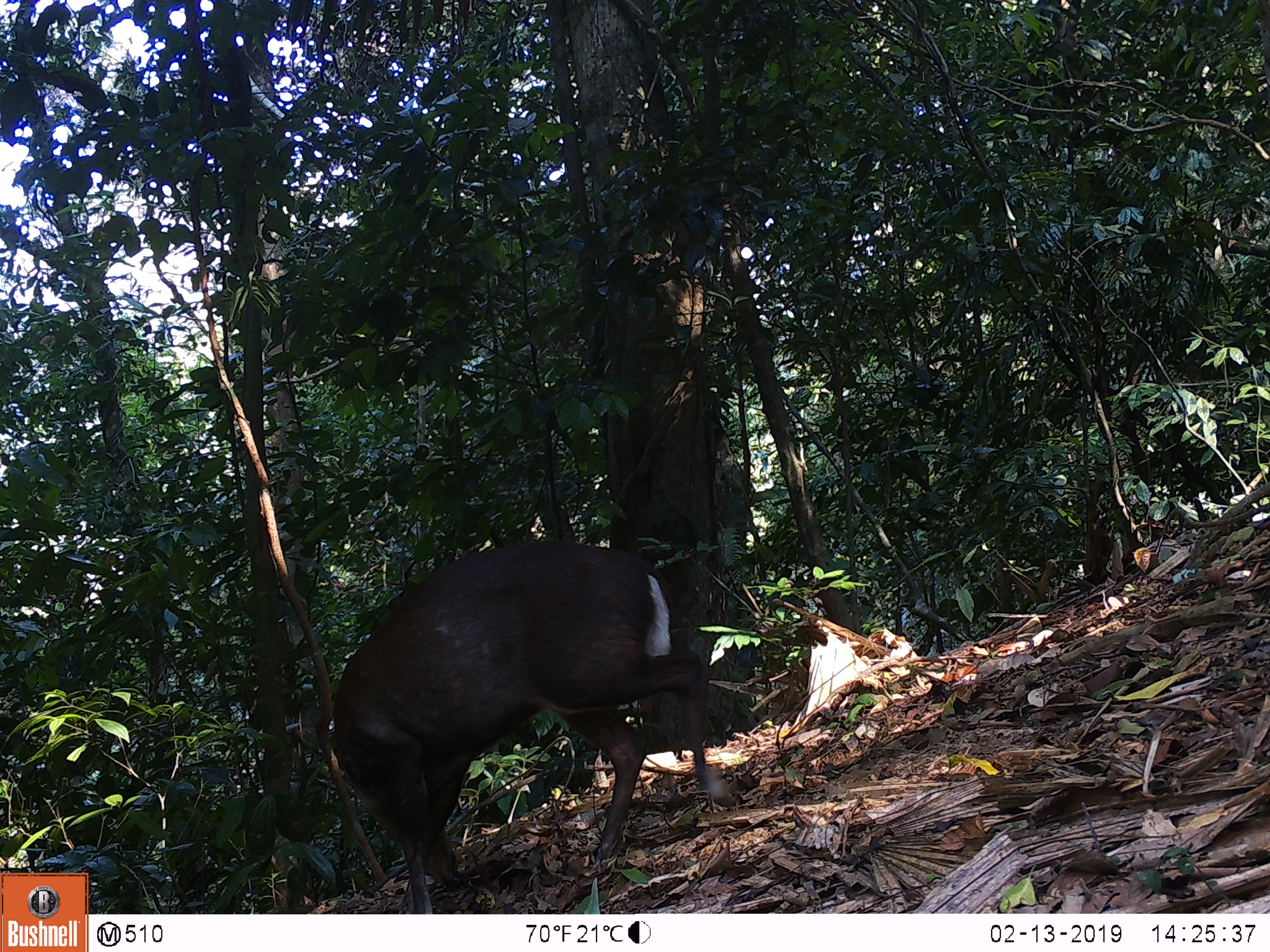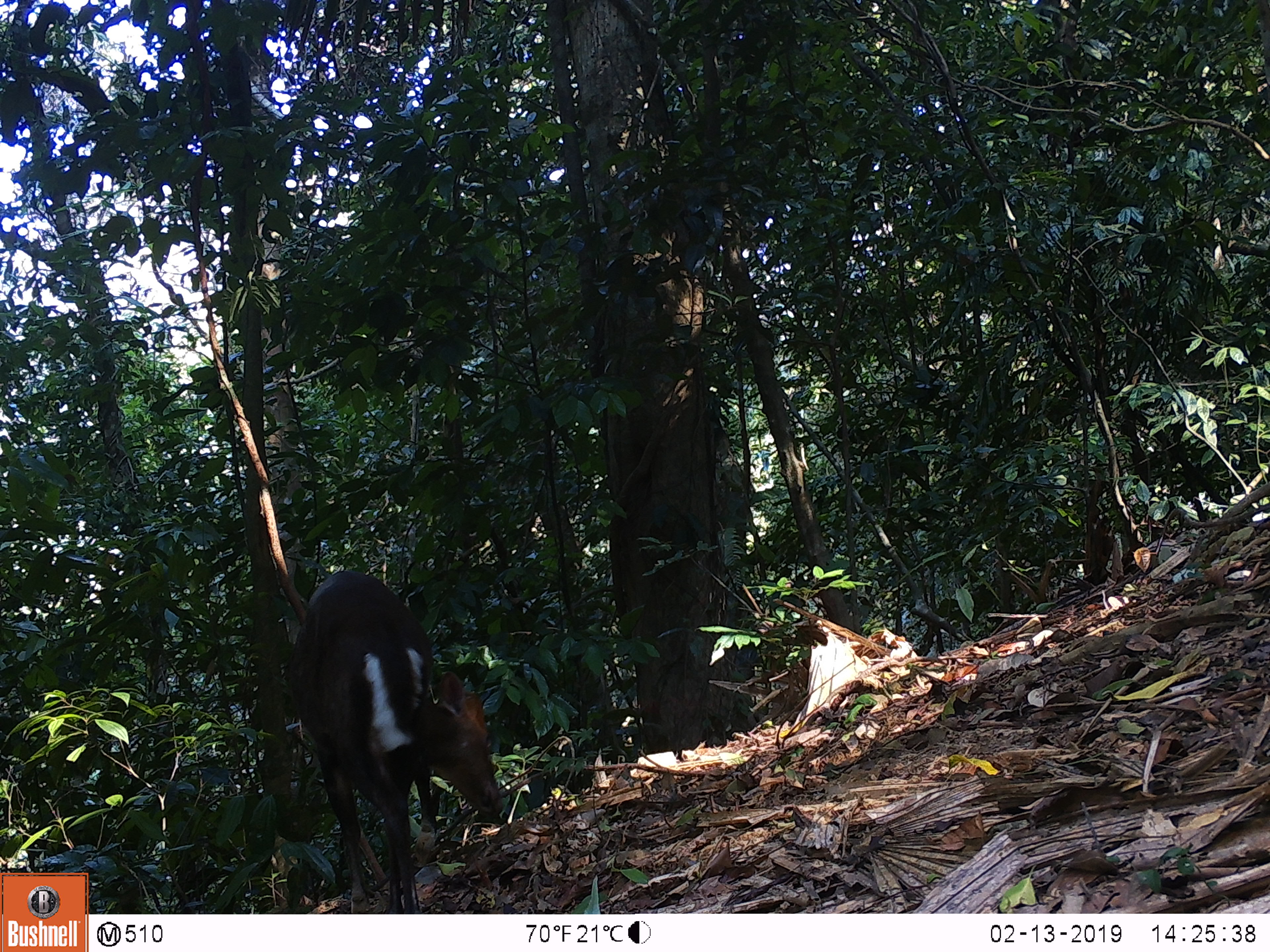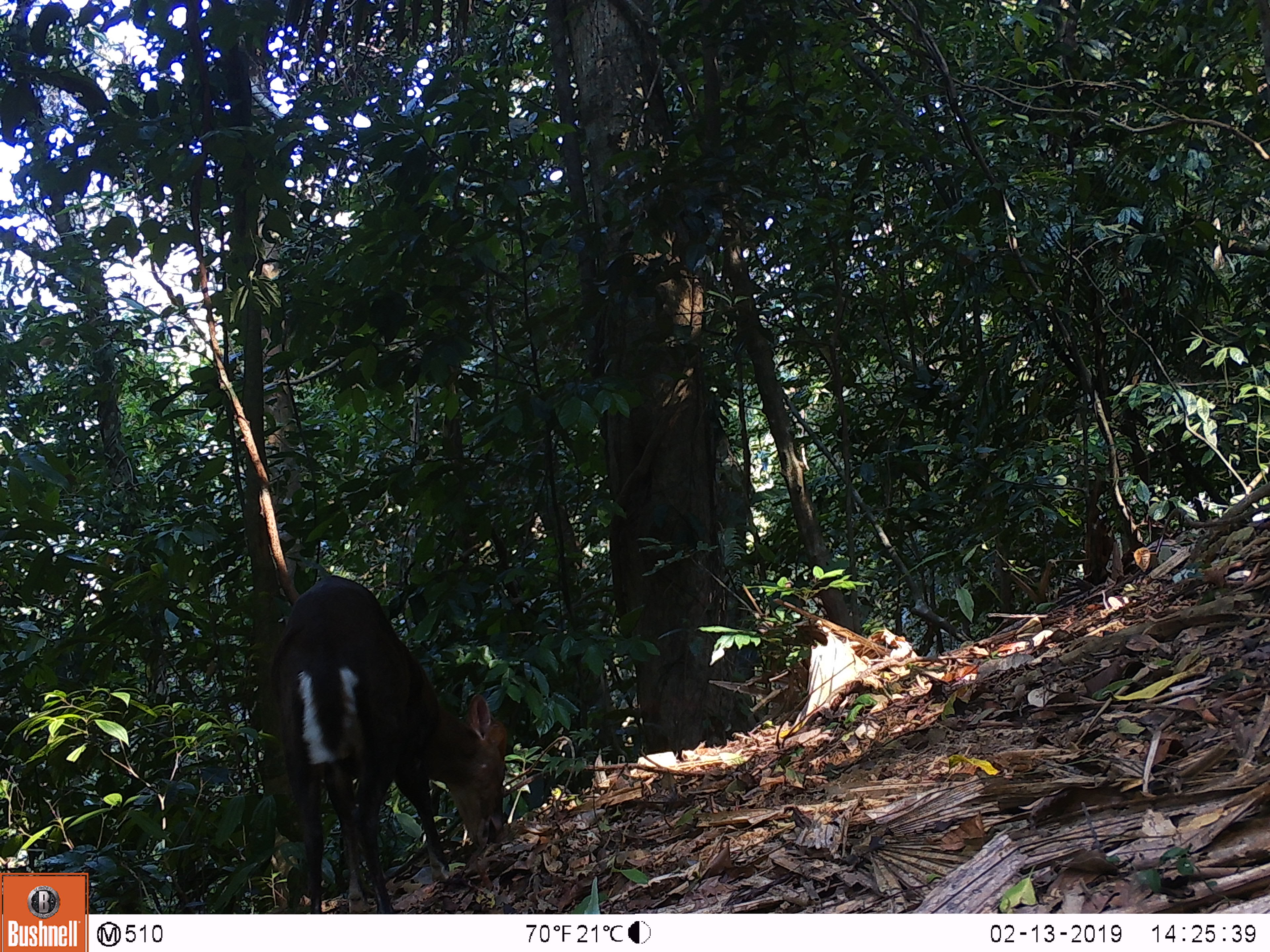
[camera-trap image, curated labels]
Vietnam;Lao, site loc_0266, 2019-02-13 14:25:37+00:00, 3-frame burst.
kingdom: Animalia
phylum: Chordata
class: Mammalia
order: Artiodactyla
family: Cervidae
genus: Muntiacus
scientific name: Muntiacus rooseveltorum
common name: roosevelt's muntjac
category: roosevelts muntjac group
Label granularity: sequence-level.